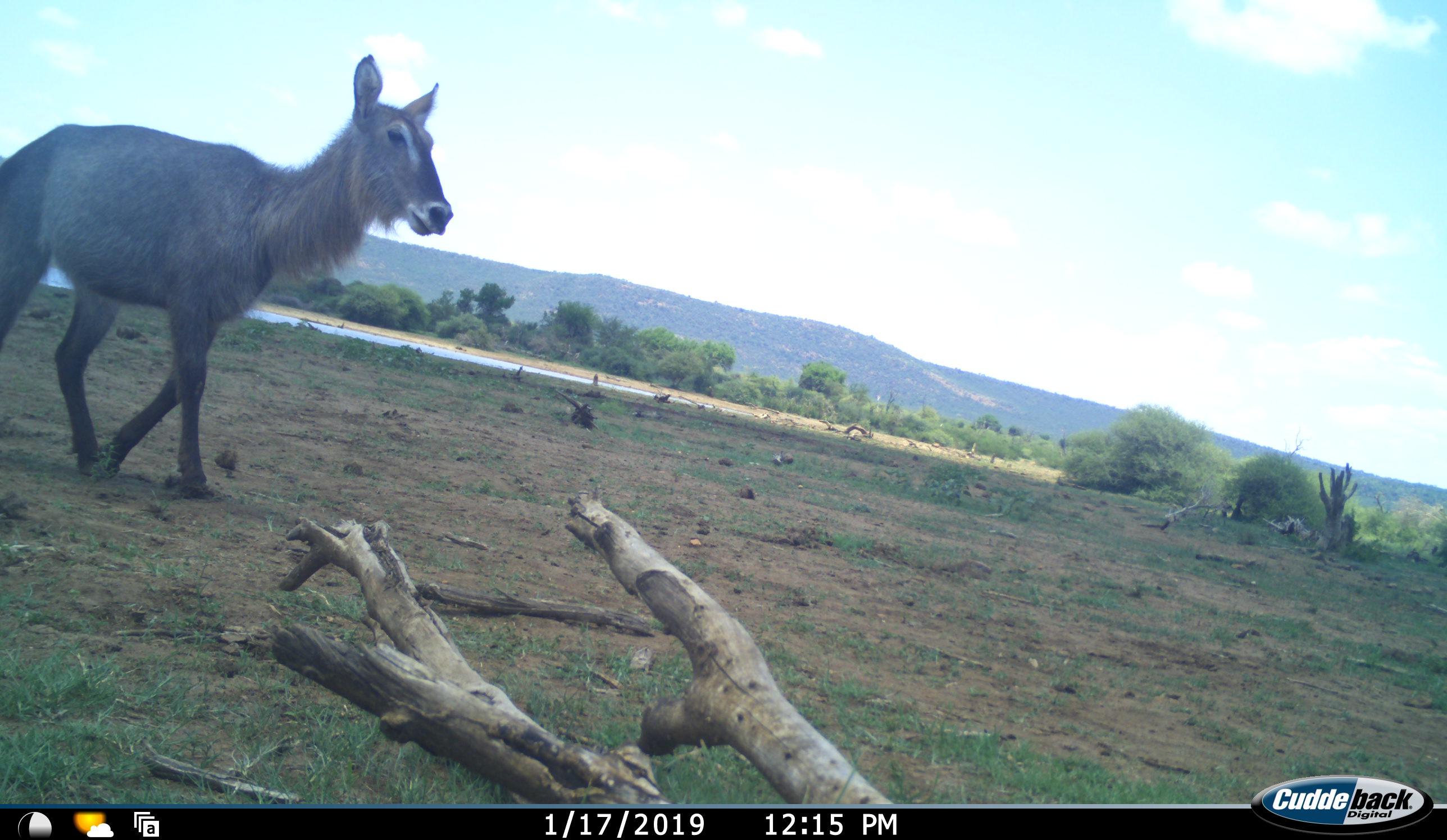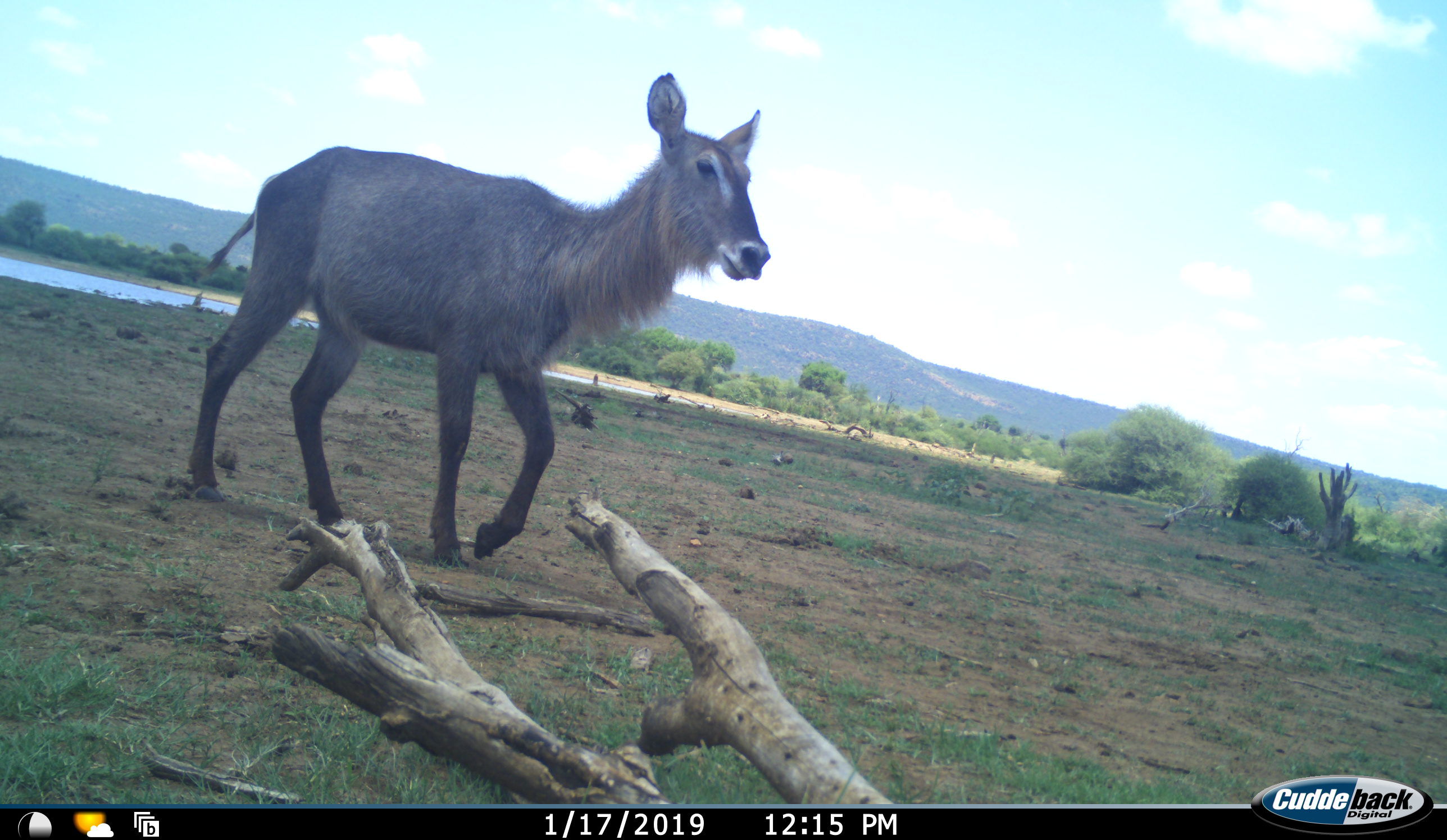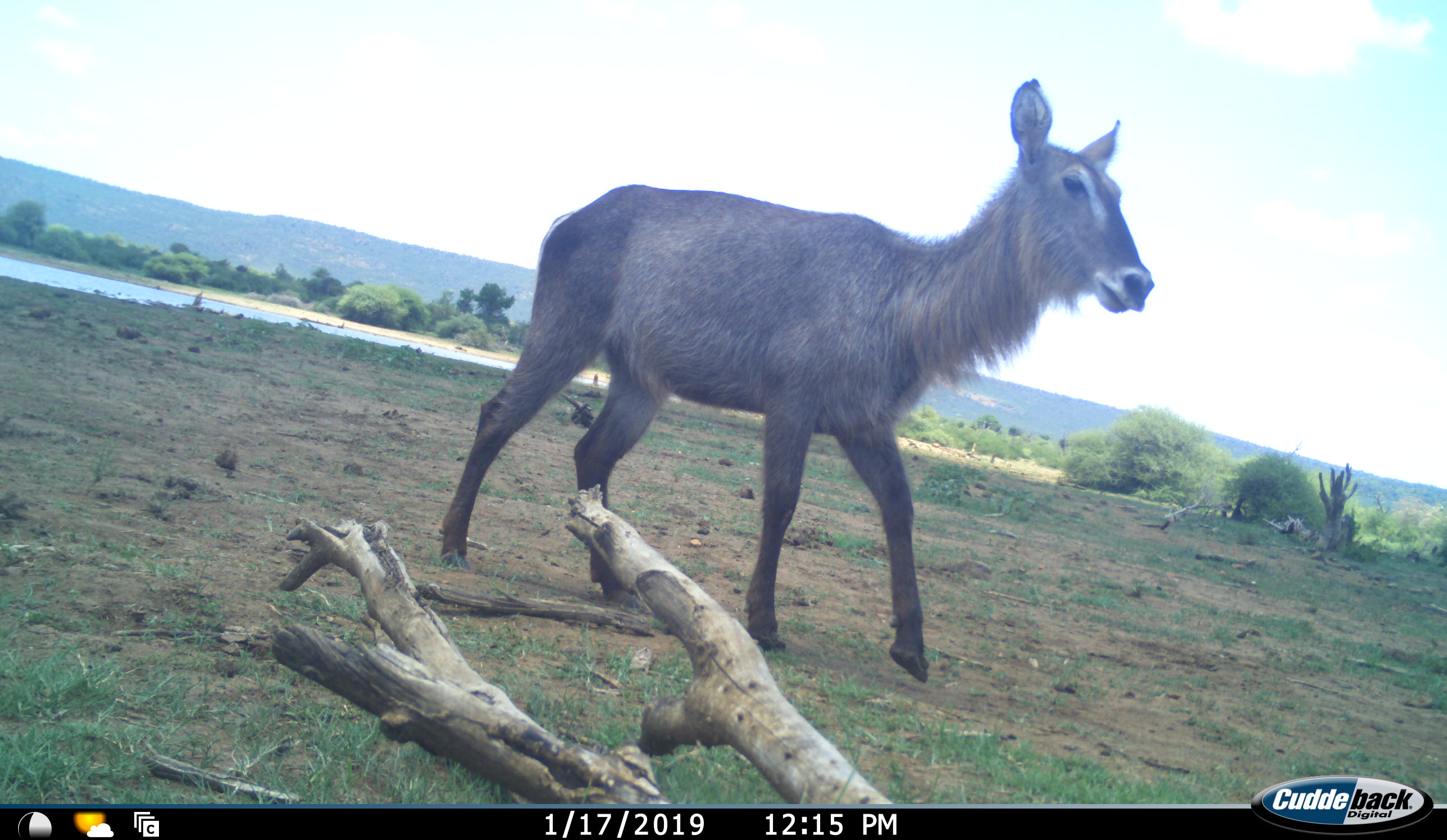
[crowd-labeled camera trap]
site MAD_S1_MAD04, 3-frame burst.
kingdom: Animalia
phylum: Chordata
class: Mammalia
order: Artiodactyla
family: Bovidae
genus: Kobus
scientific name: Kobus ellipsiprymnus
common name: waterbuck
Waterbuck (Kobus ellipsiprymnus), count 1. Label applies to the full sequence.